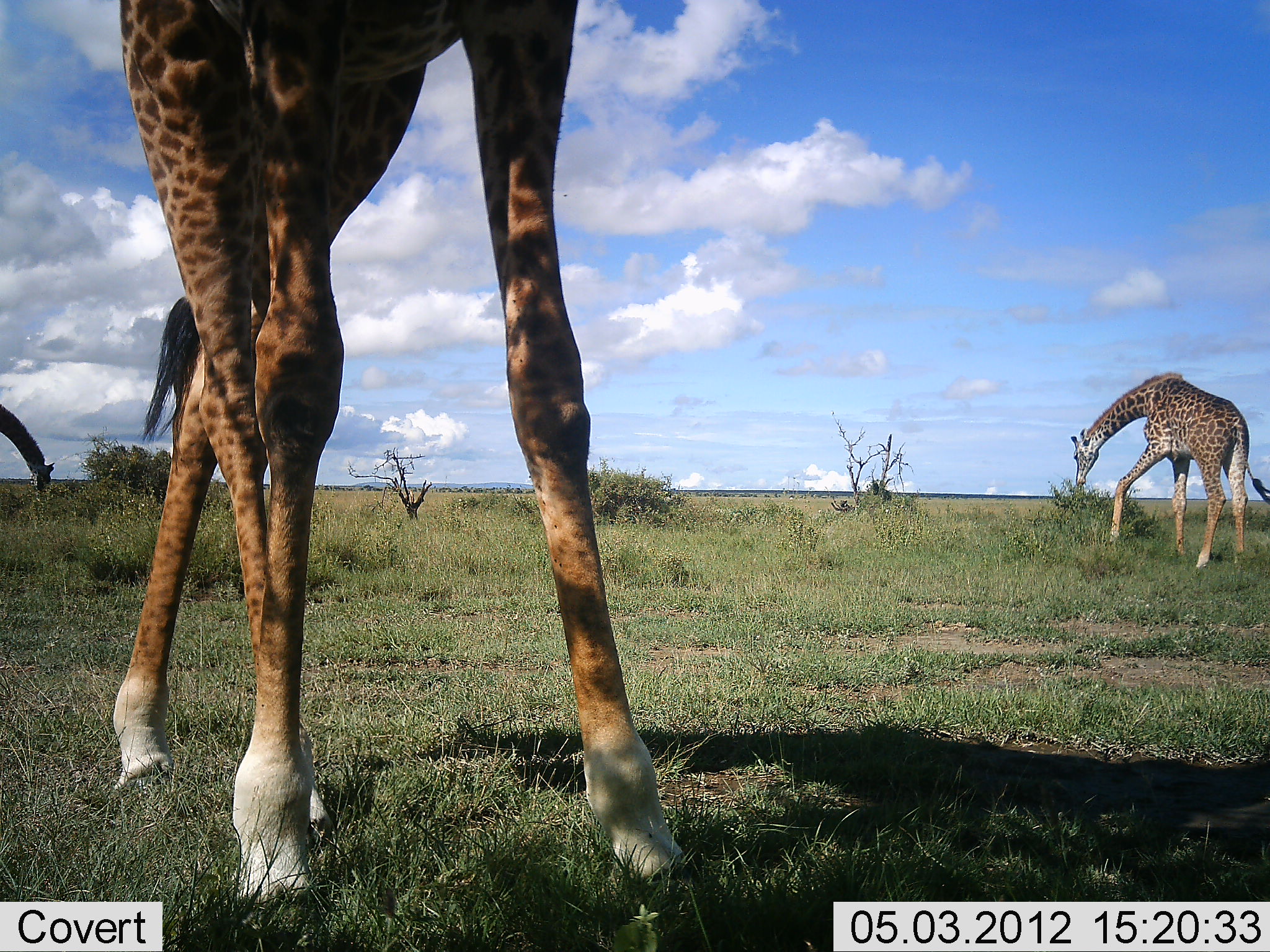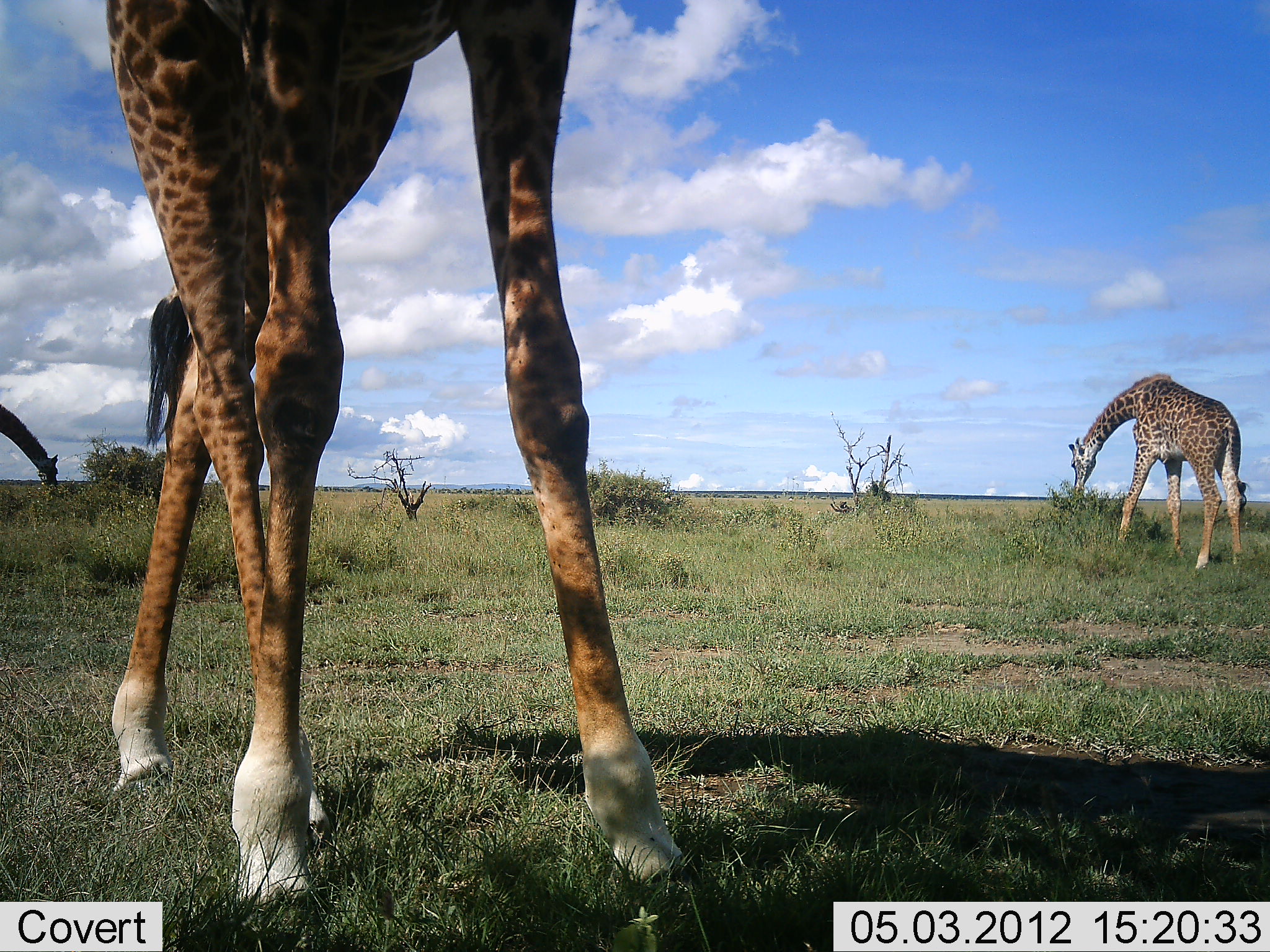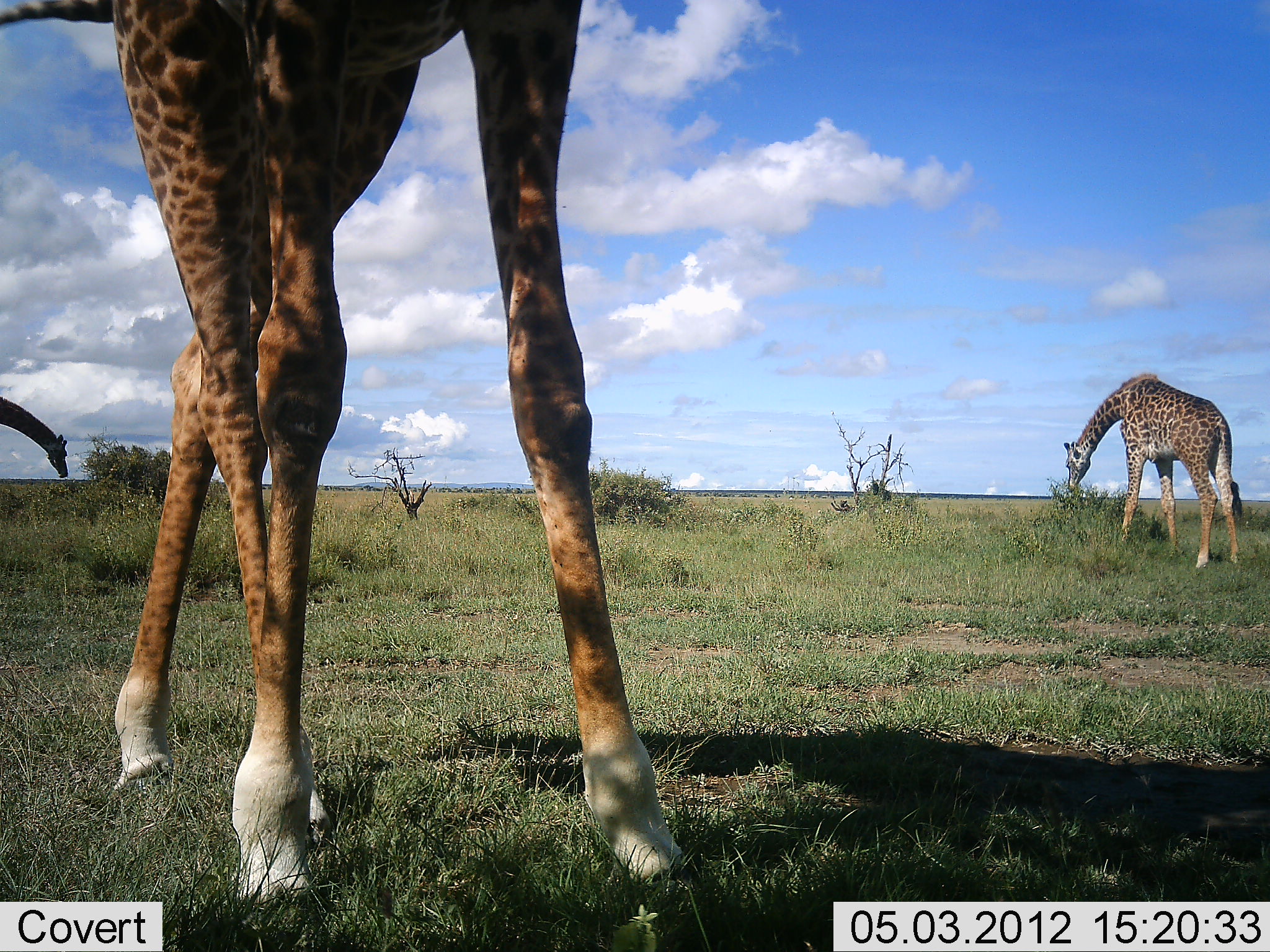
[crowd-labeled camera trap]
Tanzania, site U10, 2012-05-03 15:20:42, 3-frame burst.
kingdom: Animalia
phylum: Chordata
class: Mammalia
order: Artiodactyla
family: Giraffidae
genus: Giraffa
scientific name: Giraffa camelopardalis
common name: giraffe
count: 3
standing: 70%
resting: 0%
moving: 0%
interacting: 0%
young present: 10%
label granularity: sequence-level